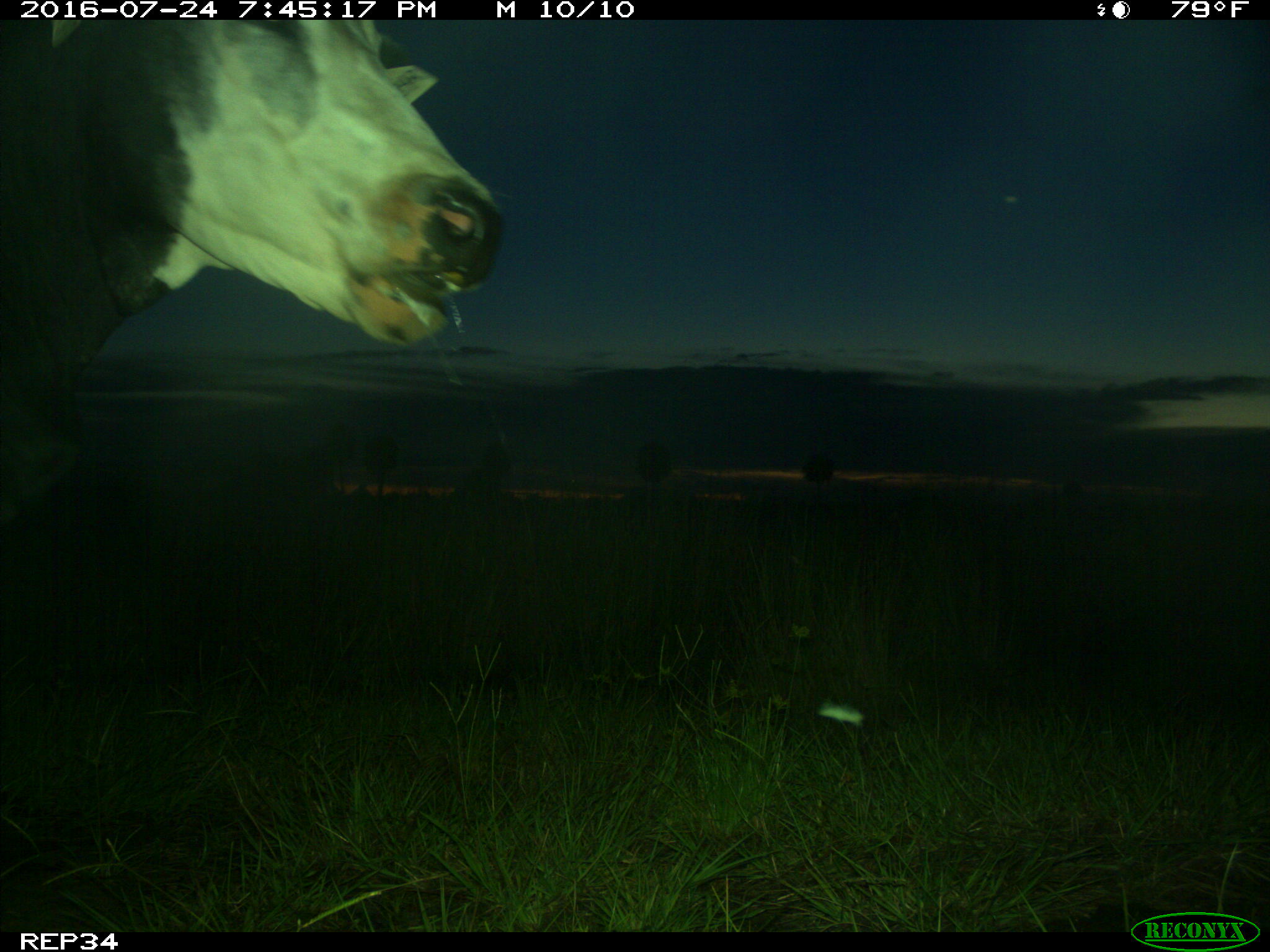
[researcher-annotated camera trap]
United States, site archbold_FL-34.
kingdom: Animalia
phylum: Chordata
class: Mammalia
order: Artiodactyla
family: Bovidae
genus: Bos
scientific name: Bos taurus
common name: domestic cow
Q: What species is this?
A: Bos taurus (domestic cow).